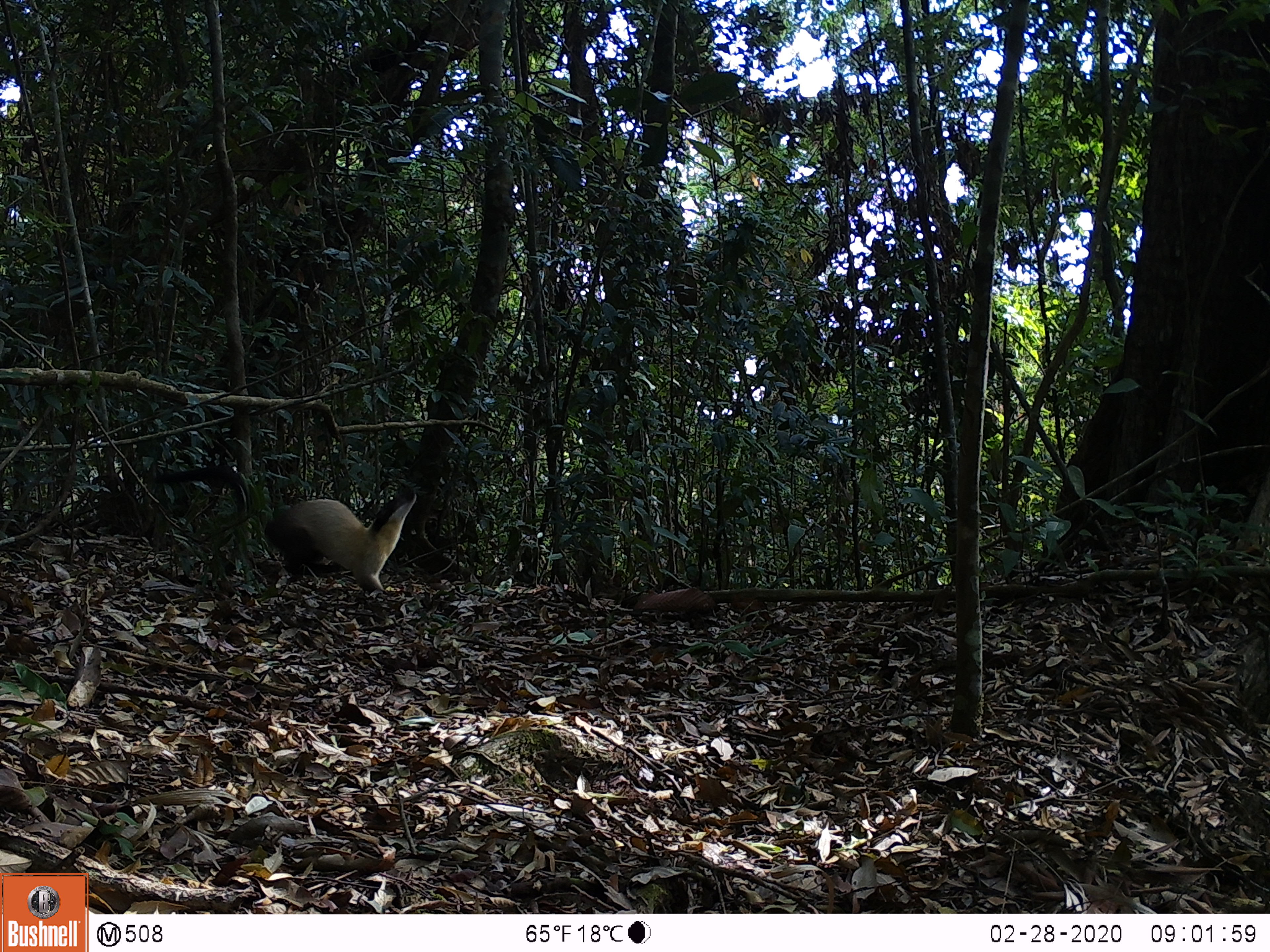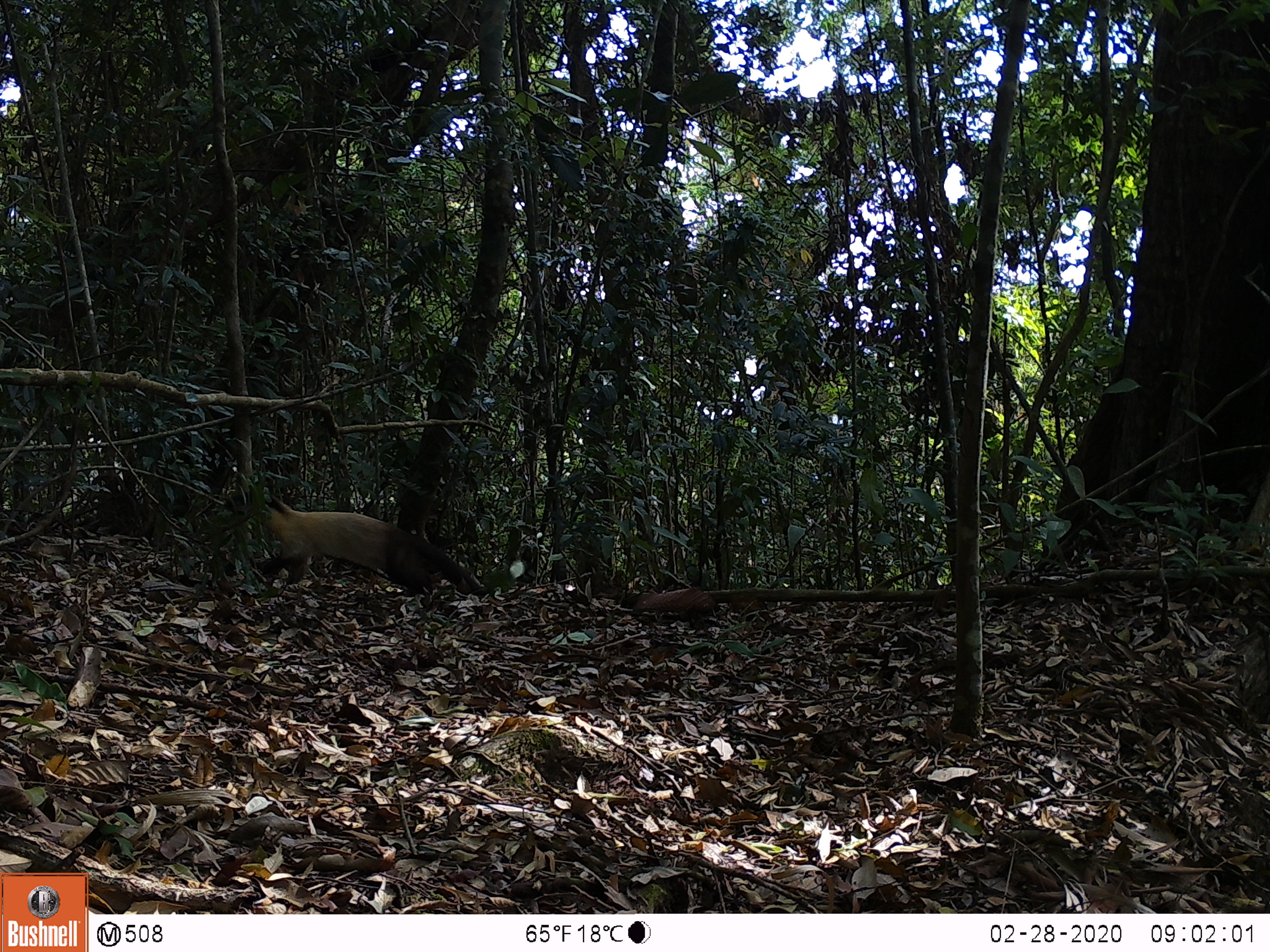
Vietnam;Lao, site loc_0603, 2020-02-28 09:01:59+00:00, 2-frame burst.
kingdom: Animalia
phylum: Chordata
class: Mammalia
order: Carnivora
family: Mustelidae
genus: Martes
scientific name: Martes flavigula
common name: yellow-throated marten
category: yellow throated marten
Yellow throated marten (yellow-throated marten) (Martes flavigula). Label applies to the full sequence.